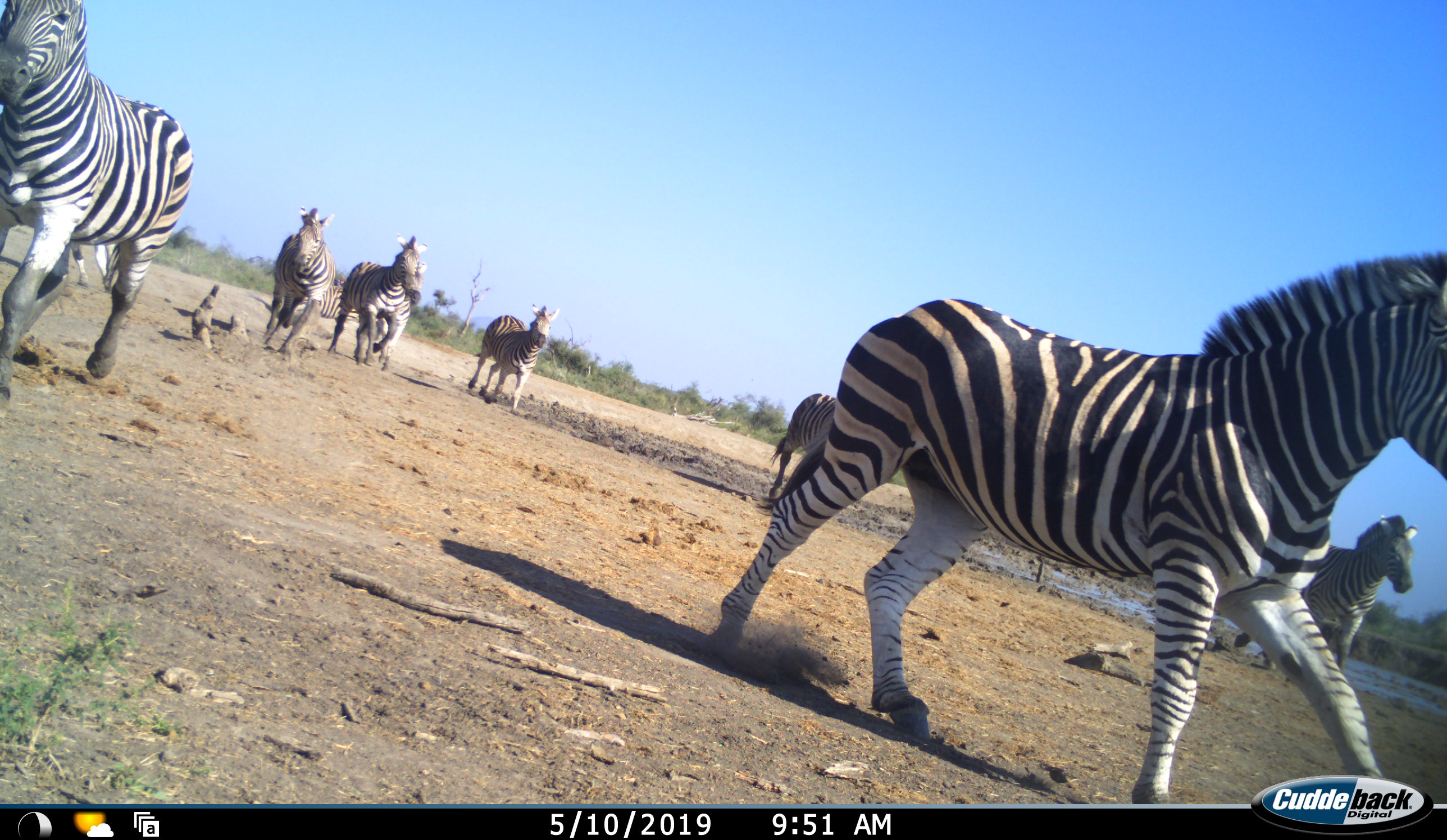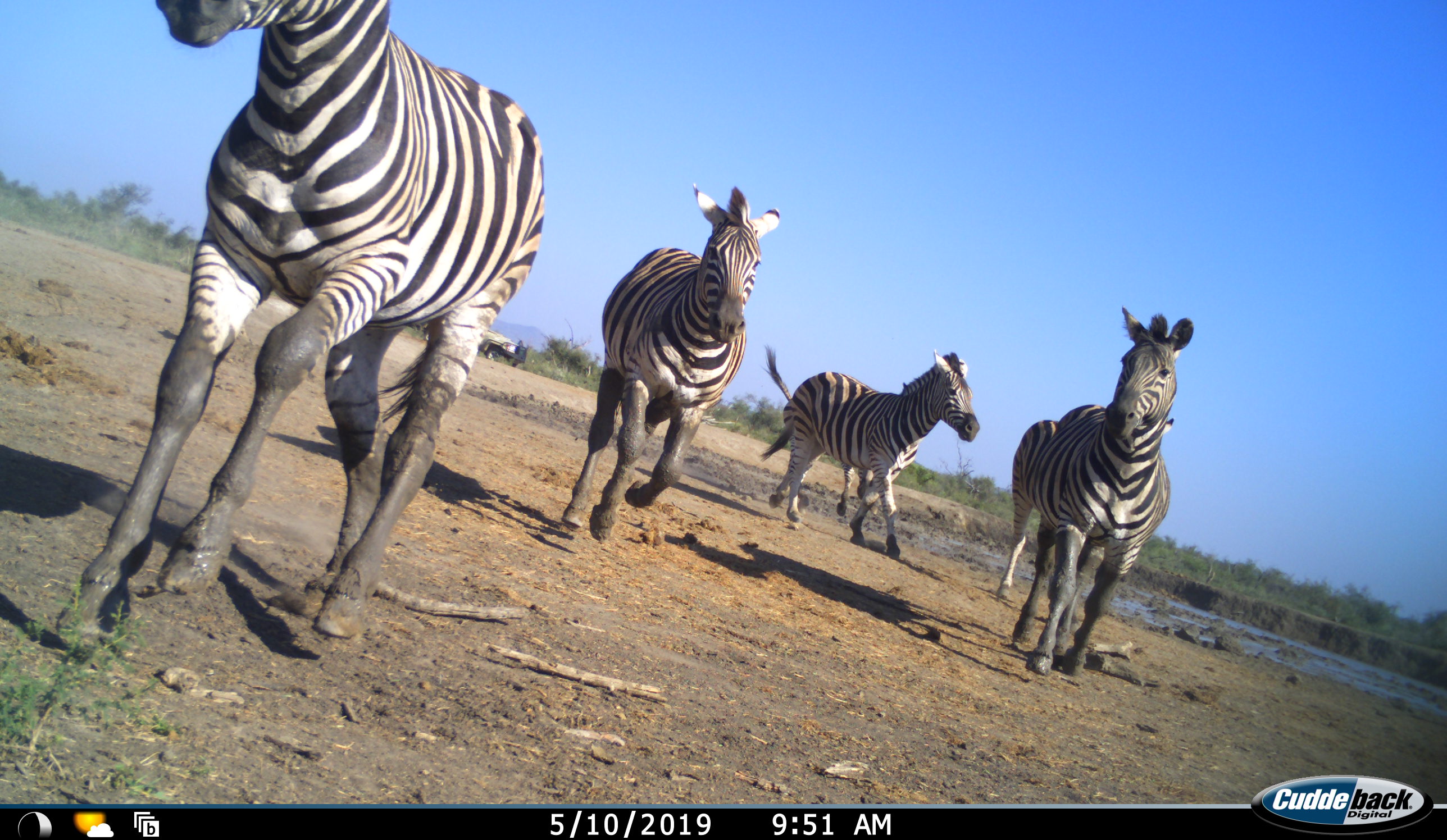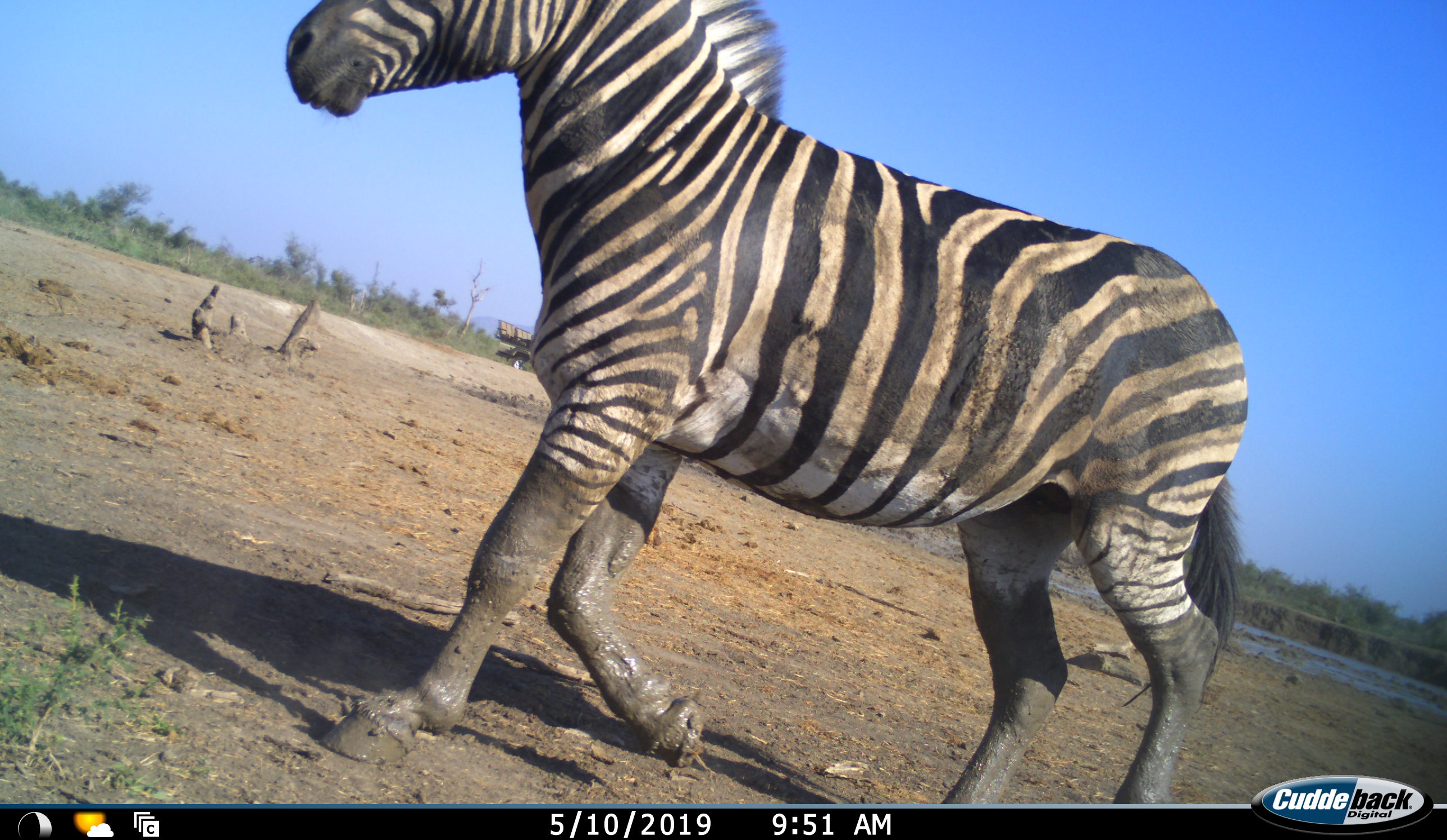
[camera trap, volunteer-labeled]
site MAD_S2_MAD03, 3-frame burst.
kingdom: Animalia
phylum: Chordata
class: Mammalia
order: Perissodactyla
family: Equidae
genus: Equus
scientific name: Equus quagga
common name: plains zebra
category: zebraplains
Zebraplains (plains zebra) (Equus quagga), count 8. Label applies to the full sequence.